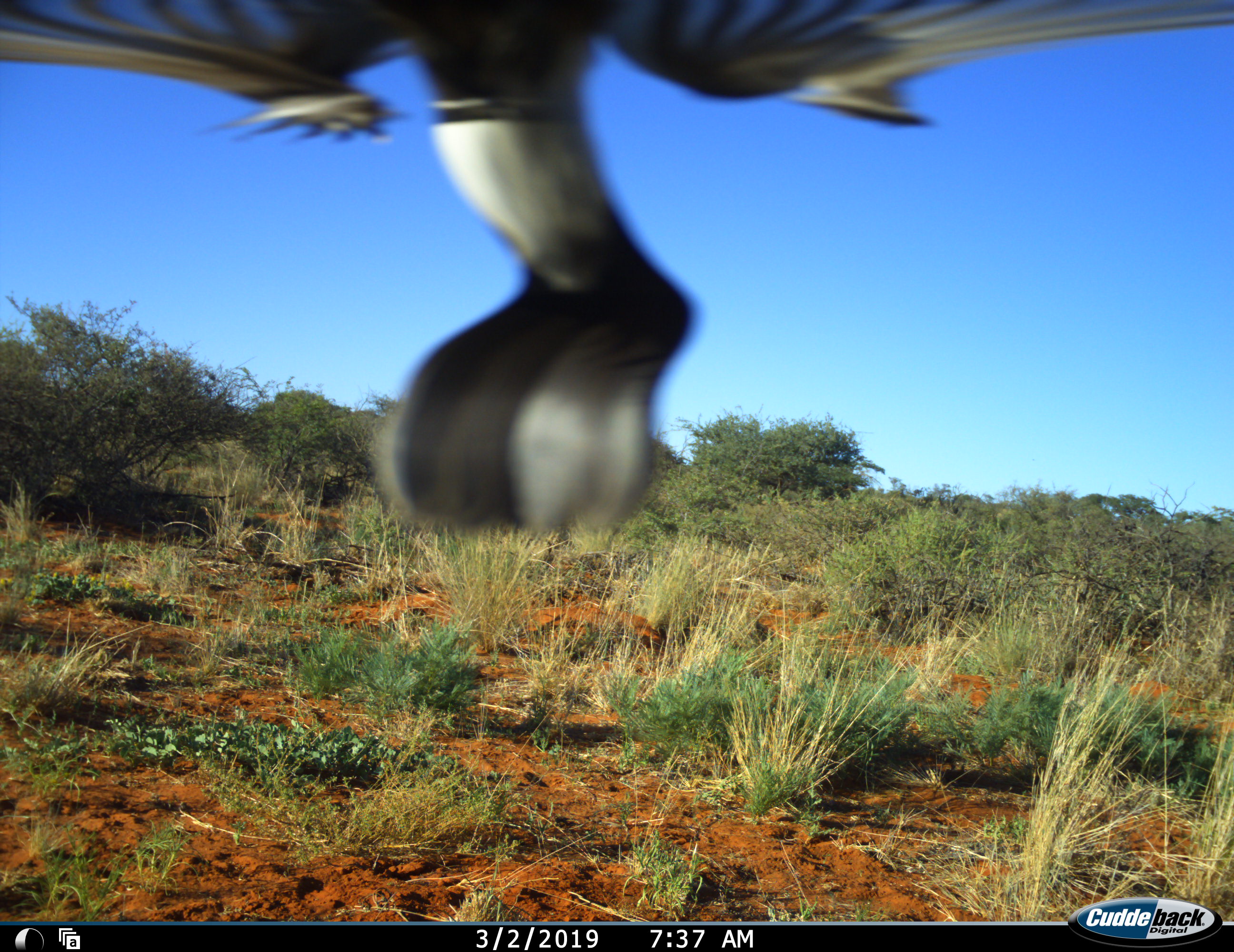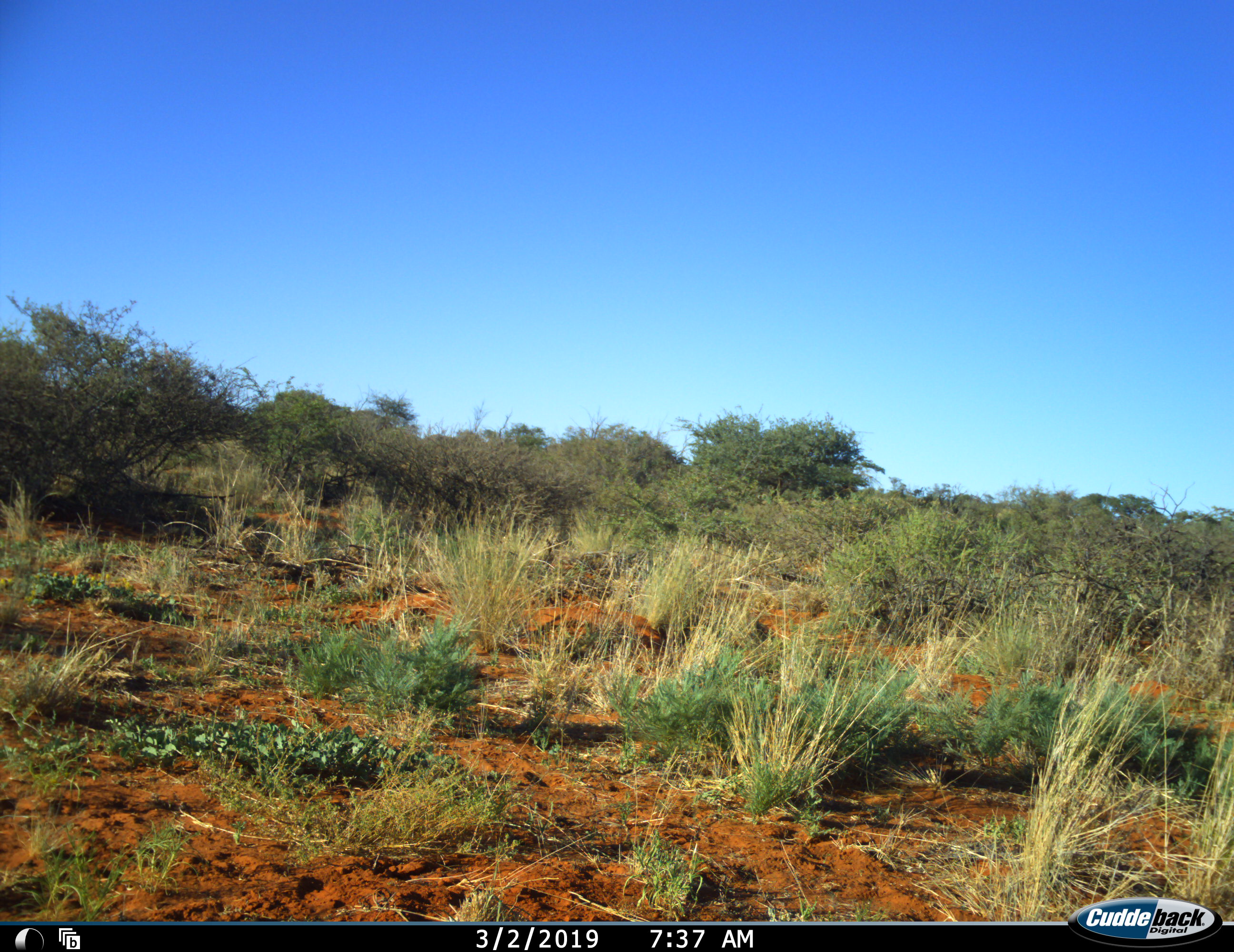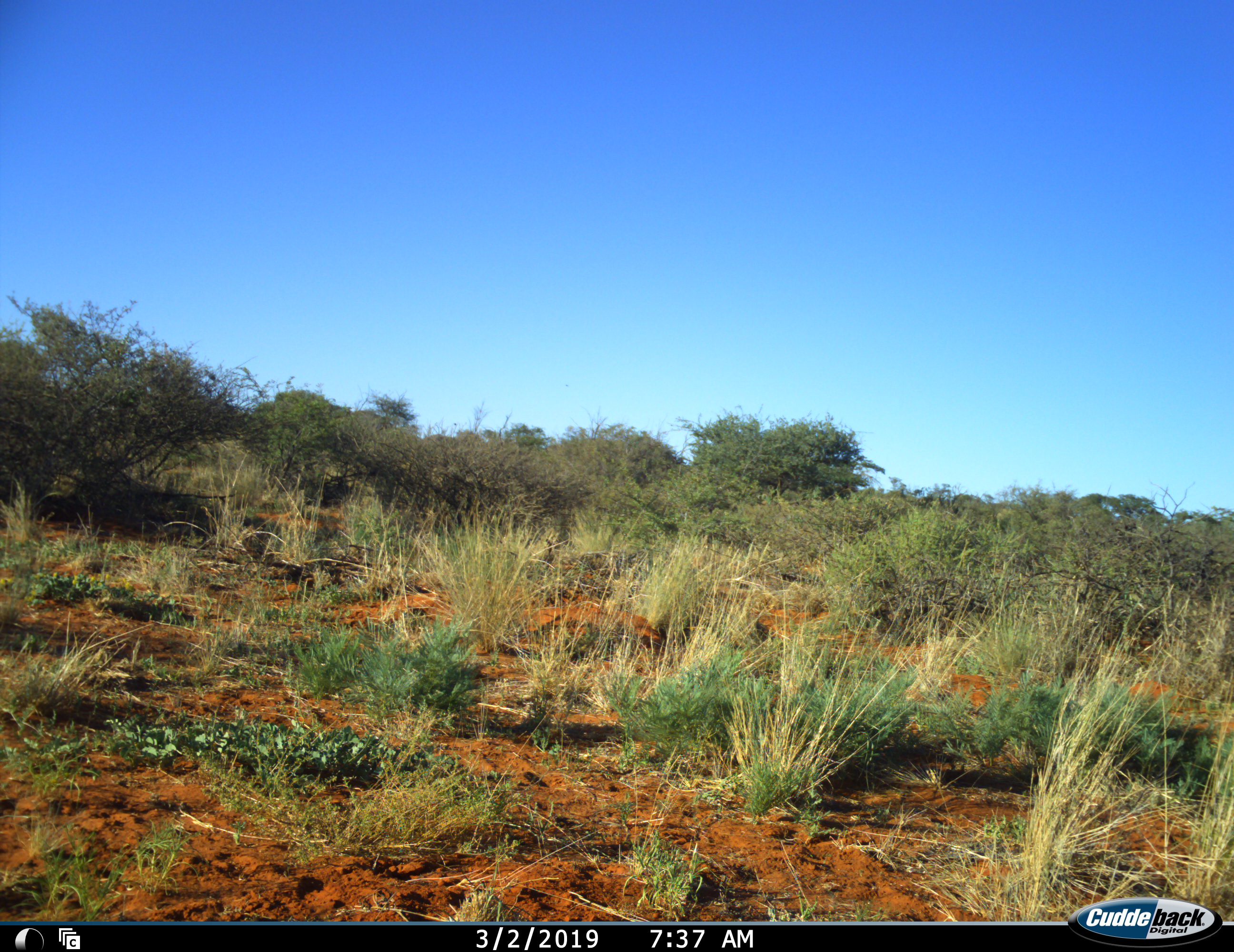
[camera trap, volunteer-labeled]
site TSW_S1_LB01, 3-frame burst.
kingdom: Animalia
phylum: Chordata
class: Aves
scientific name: Aves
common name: bird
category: birdother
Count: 1.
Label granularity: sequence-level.